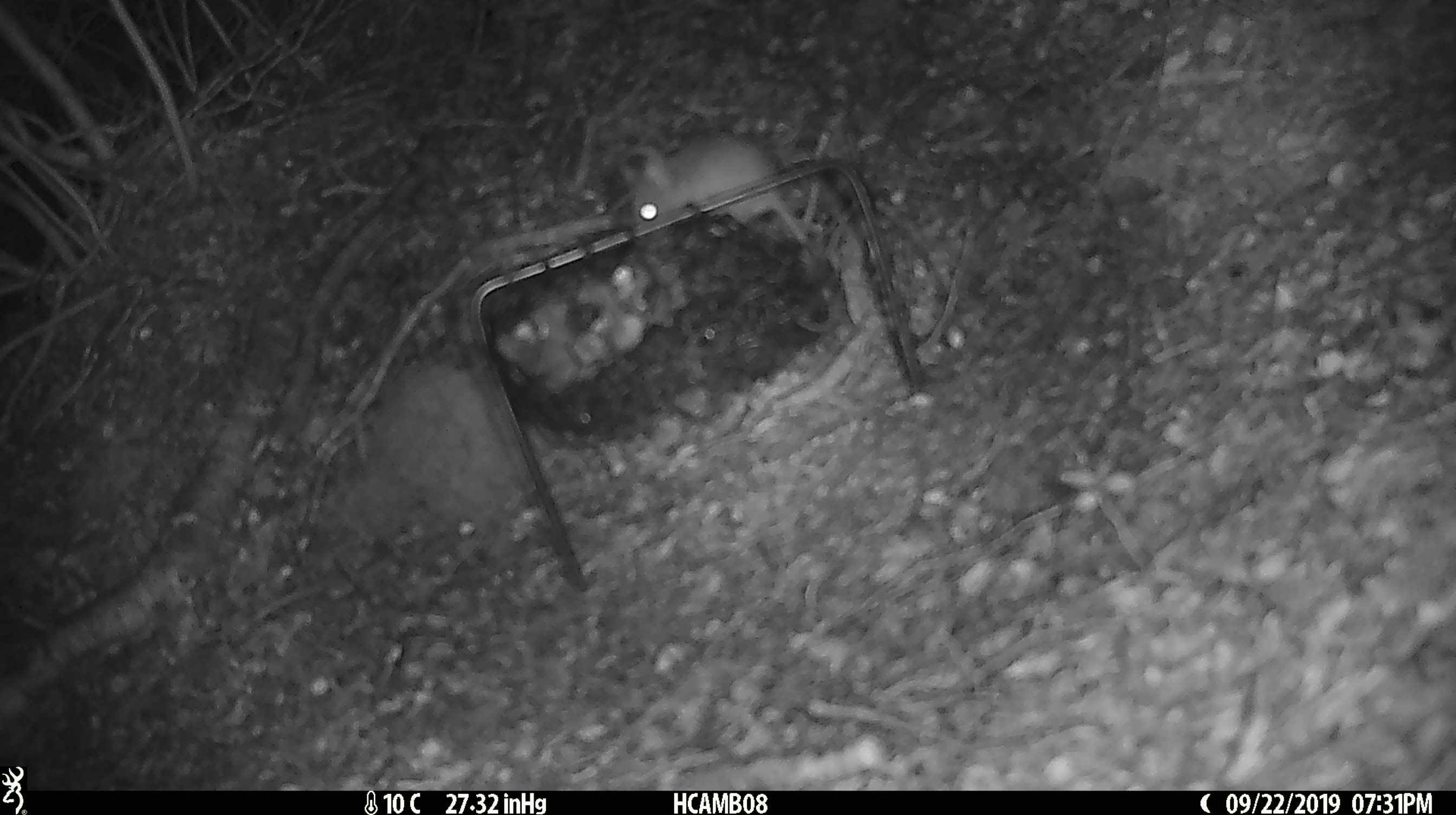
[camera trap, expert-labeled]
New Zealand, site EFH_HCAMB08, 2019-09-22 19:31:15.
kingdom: Animalia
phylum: Chordata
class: Mammalia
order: Rodentia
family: Muridae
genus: Mus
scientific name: Mus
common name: mouse